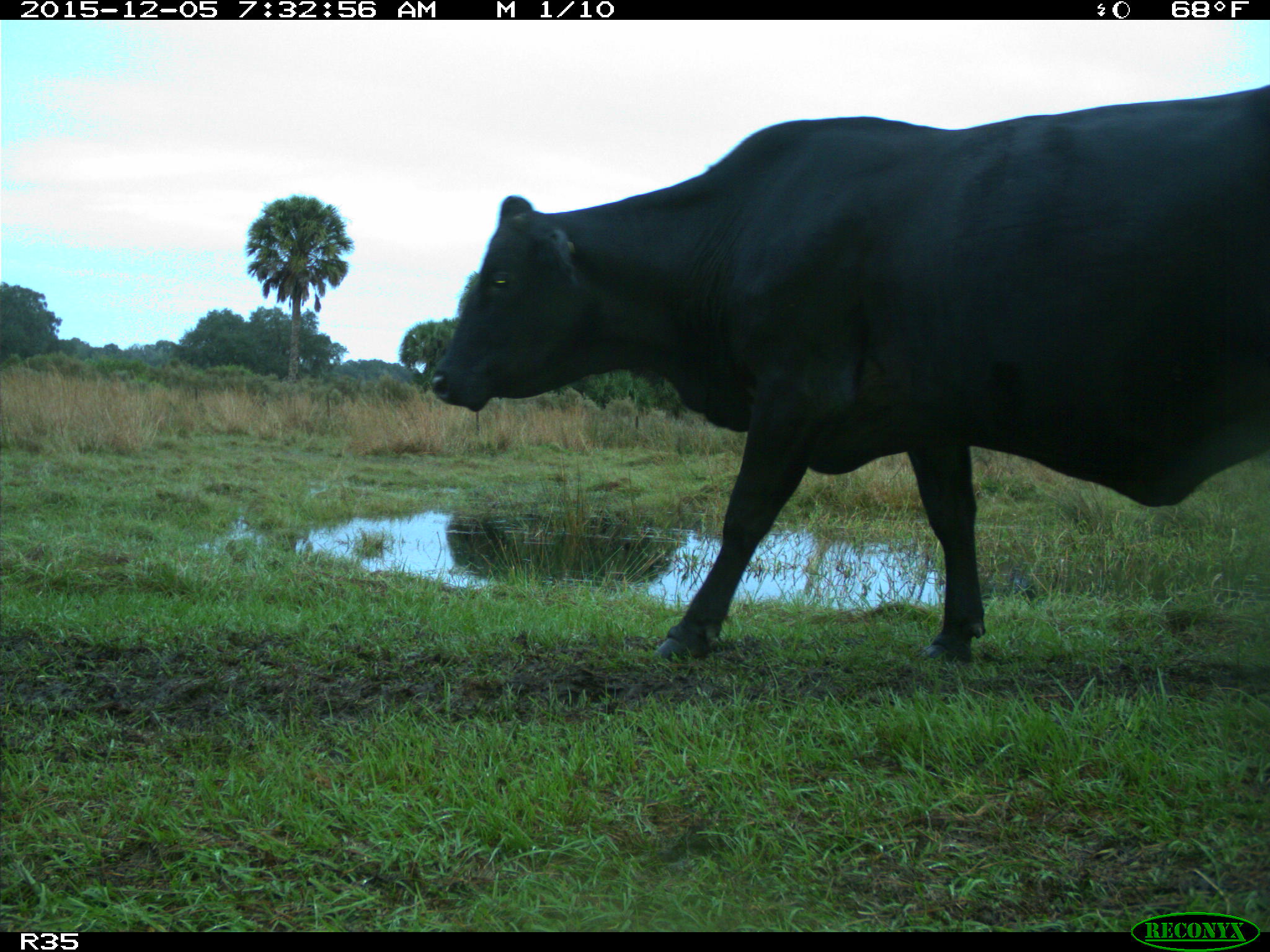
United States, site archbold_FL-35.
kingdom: Animalia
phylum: Chordata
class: Mammalia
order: Artiodactyla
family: Bovidae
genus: Bos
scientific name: Bos taurus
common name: domestic cow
Bos taurus (domestic cow).